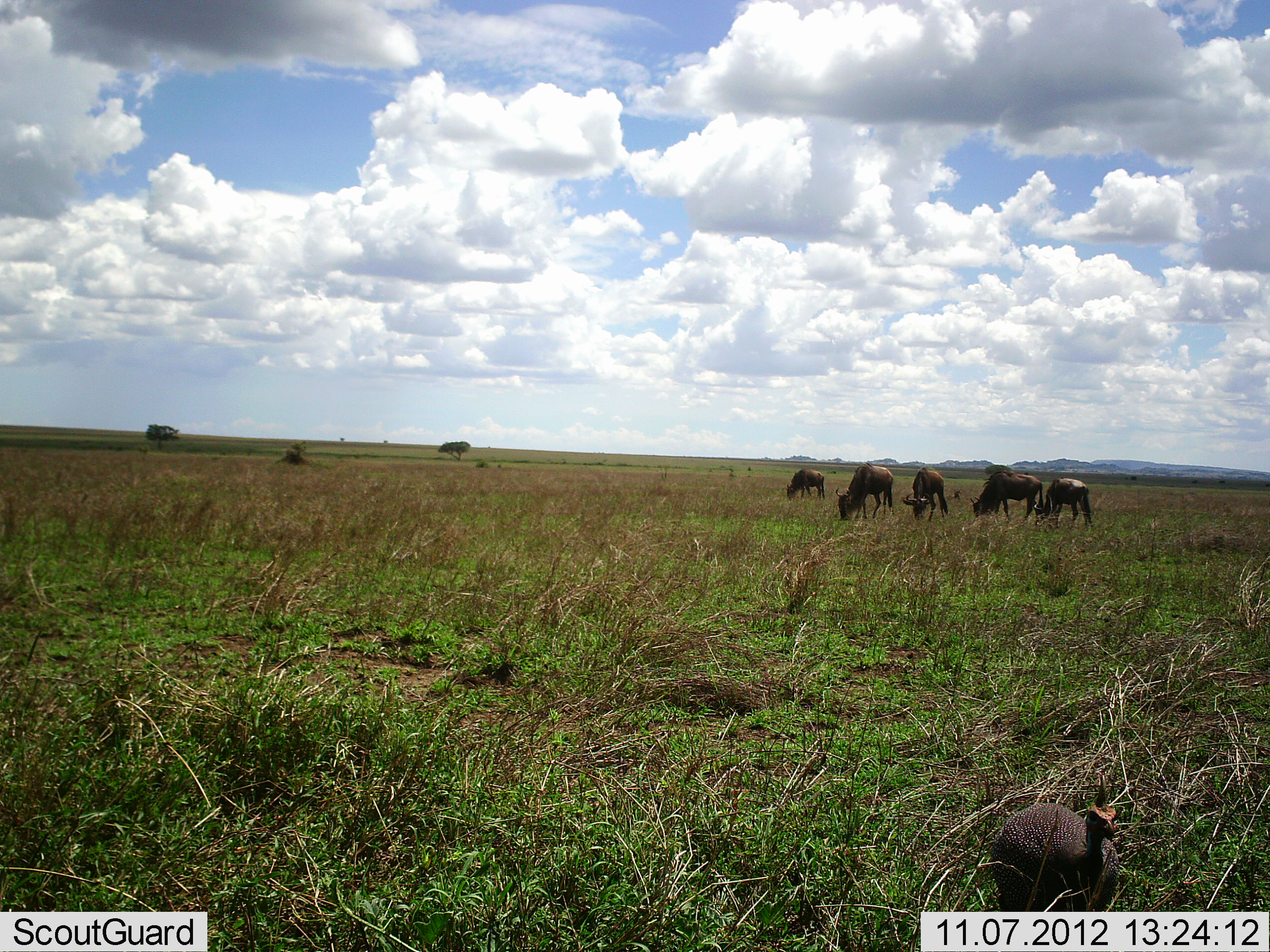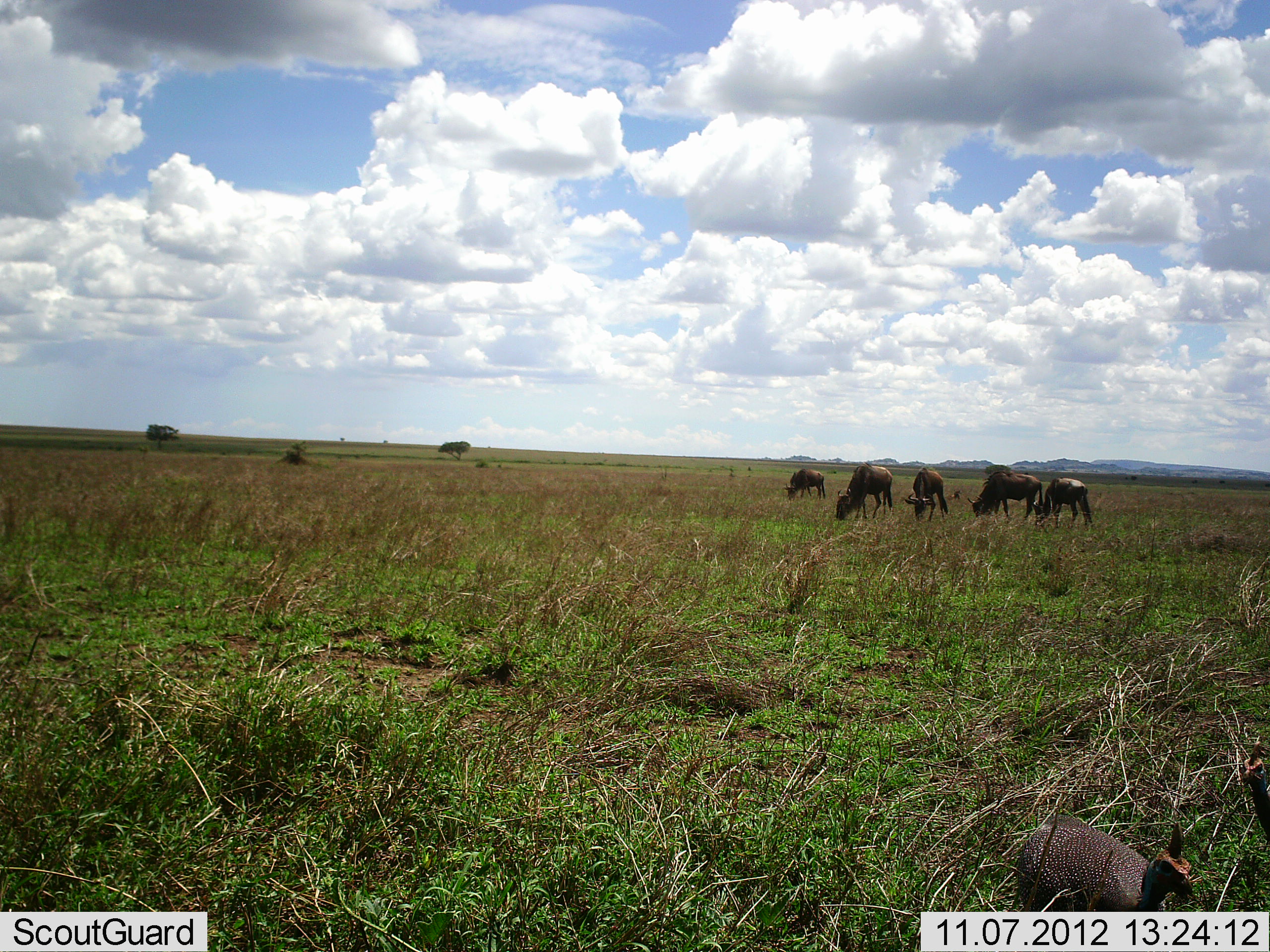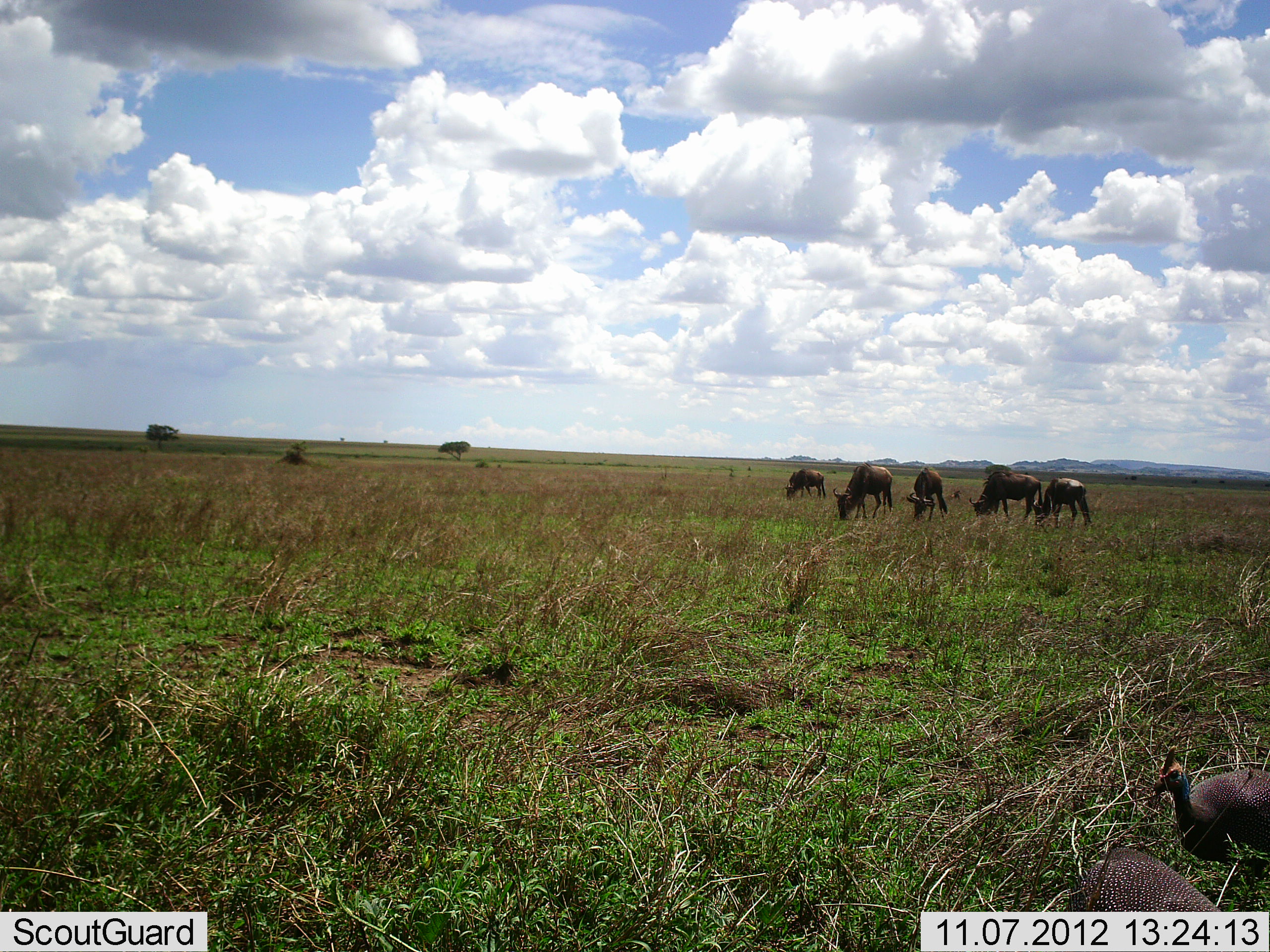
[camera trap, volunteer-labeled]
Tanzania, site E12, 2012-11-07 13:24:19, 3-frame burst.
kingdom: Animalia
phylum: Chordata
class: Aves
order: Galliformes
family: Numididae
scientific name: Numididae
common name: guinea fowl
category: guineafowl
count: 2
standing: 0%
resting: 0%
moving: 90%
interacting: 0%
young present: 0%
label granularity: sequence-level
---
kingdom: Animalia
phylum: Chordata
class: Mammalia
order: Artiodactyla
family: Bovidae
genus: Connochaetes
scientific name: Connochaetes taurinus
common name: blue wildebeest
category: wildebeest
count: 5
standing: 36%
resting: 0%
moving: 0%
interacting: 0%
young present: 0%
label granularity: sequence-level